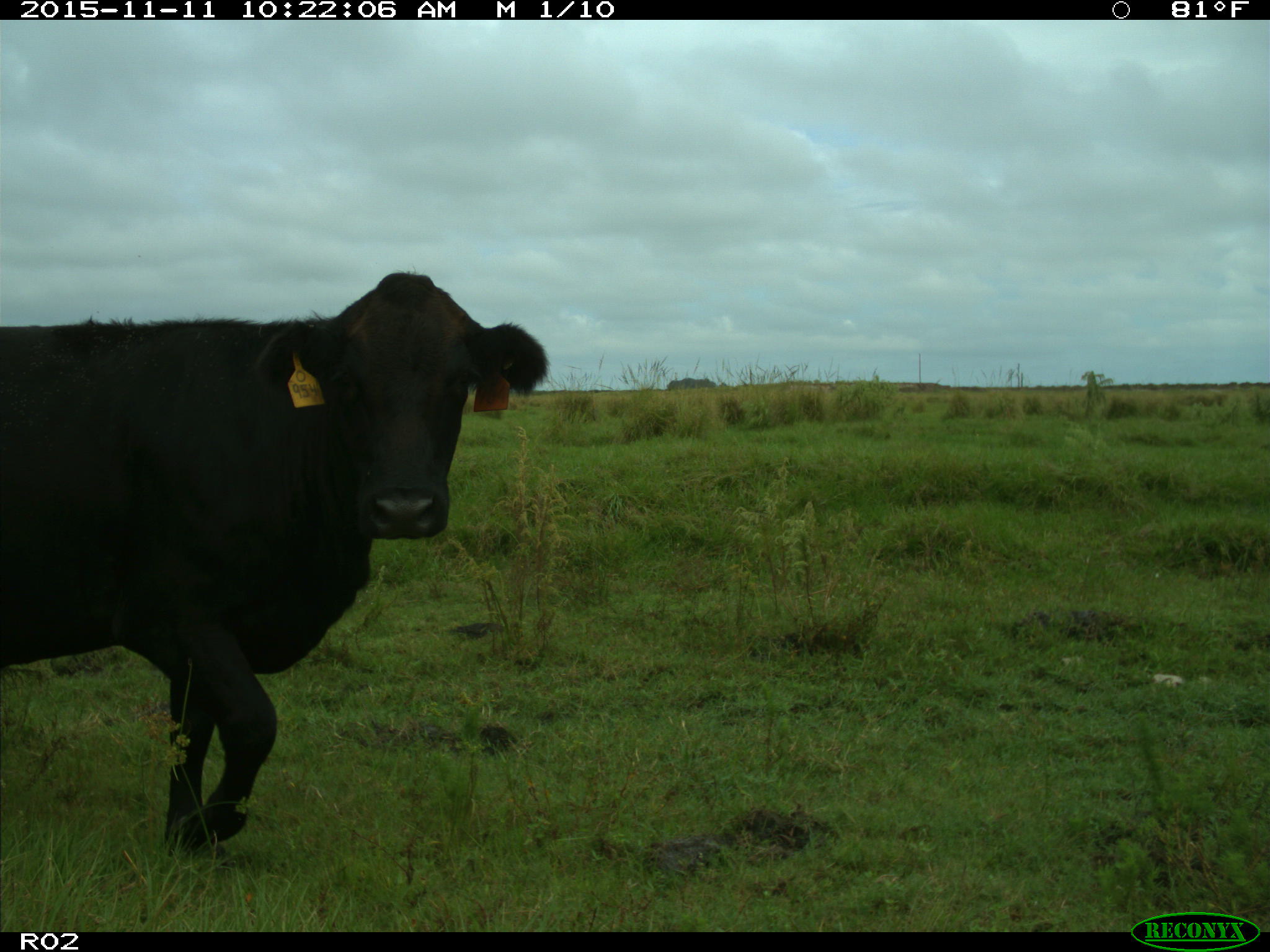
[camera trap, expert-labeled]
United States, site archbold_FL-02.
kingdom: Animalia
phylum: Chordata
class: Mammalia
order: Artiodactyla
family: Bovidae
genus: Bos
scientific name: Bos taurus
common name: domestic cow